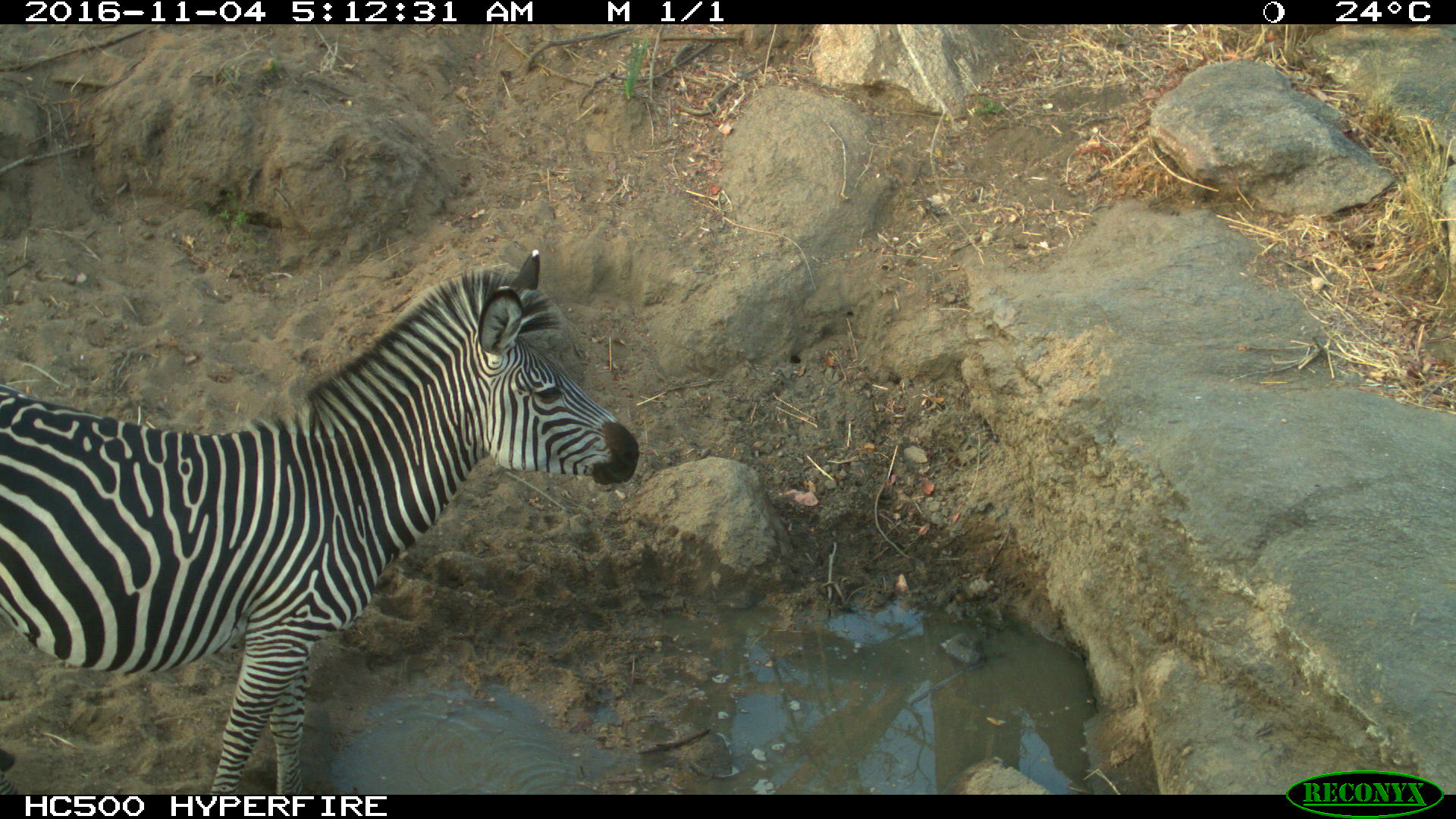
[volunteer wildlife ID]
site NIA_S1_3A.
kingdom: Animalia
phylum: Chordata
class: Mammalia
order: Perissodactyla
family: Equidae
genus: Equus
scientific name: Equus quagga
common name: plains zebra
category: zebraplains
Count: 1.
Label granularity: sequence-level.